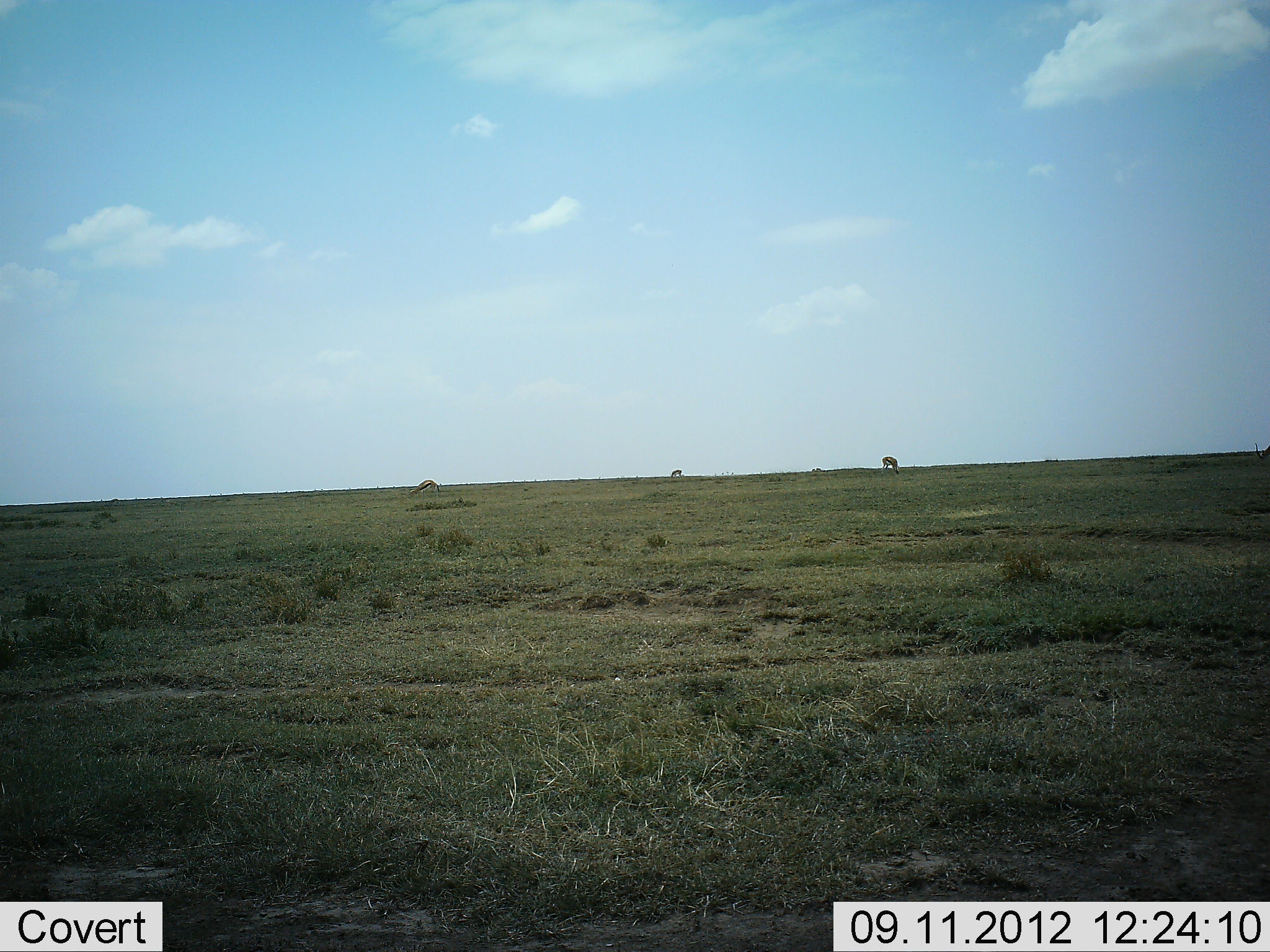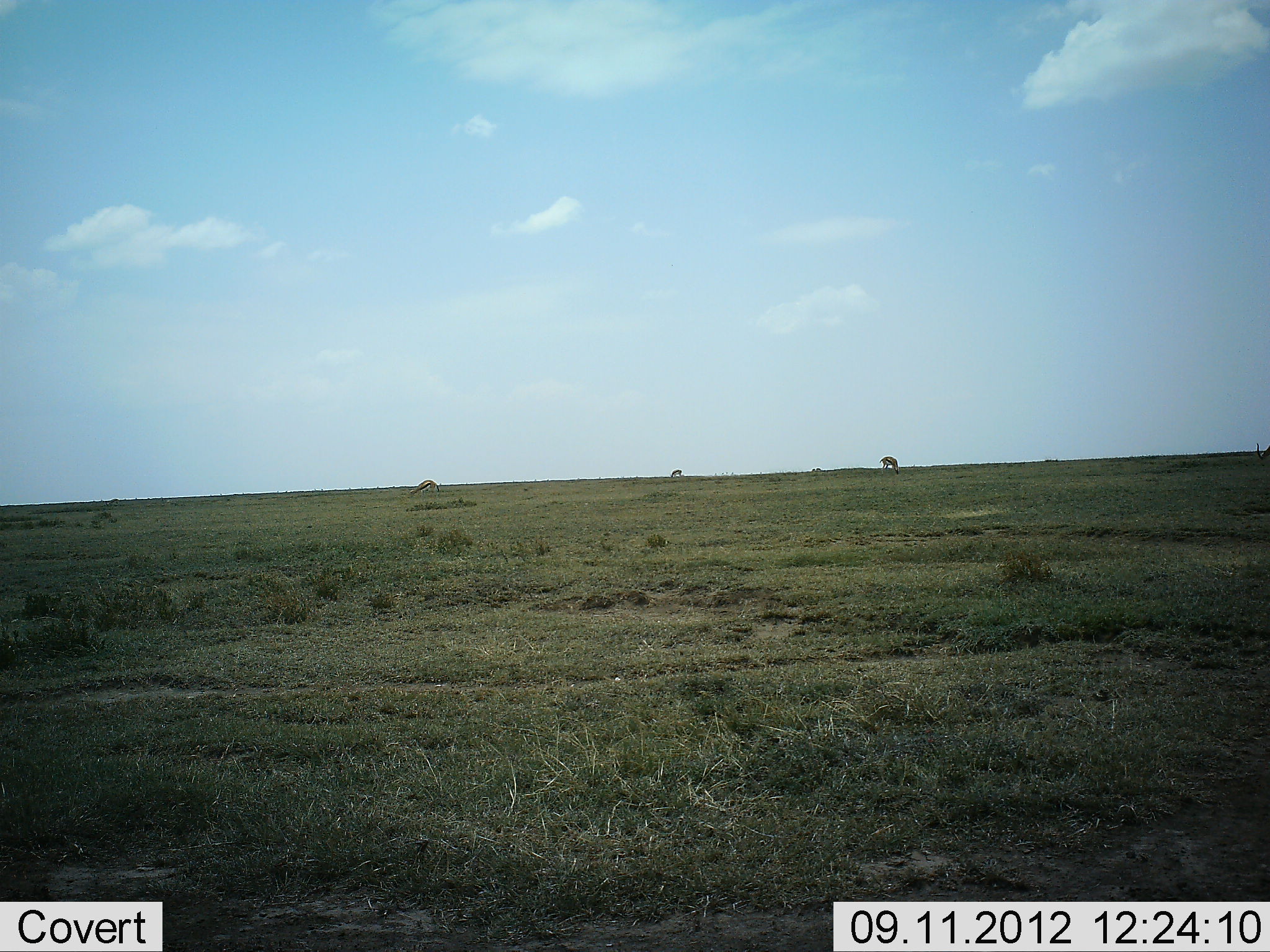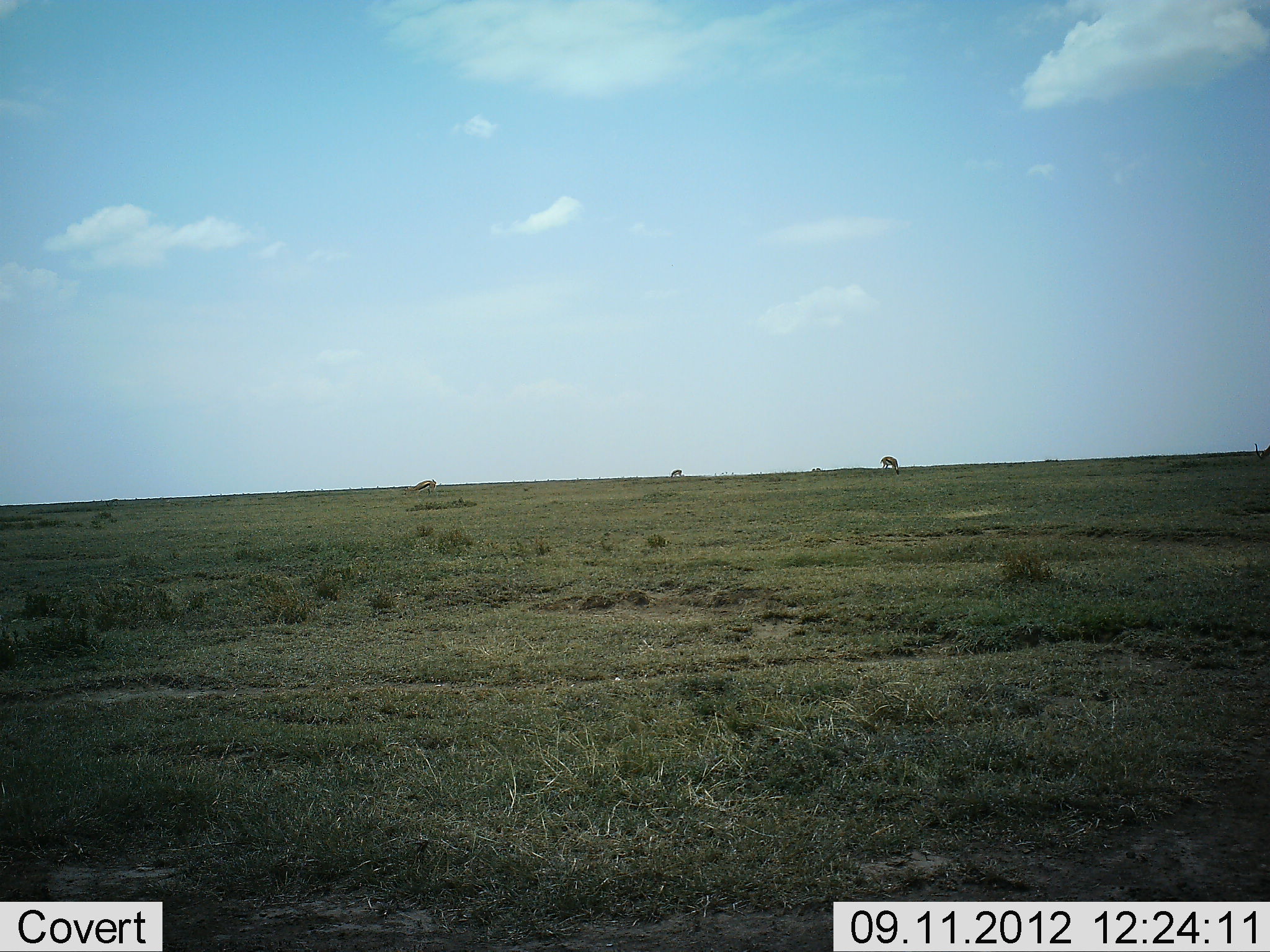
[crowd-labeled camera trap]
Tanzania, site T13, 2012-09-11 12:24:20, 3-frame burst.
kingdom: Animalia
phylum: Chordata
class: Mammalia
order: Artiodactyla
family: Bovidae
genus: Eudorcas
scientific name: Eudorcas thomsonii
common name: thomson's gazelle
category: gazellethomsons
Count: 3.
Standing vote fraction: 20%.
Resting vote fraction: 0%.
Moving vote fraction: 0%.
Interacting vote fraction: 0%.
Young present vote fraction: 0%.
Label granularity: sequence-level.